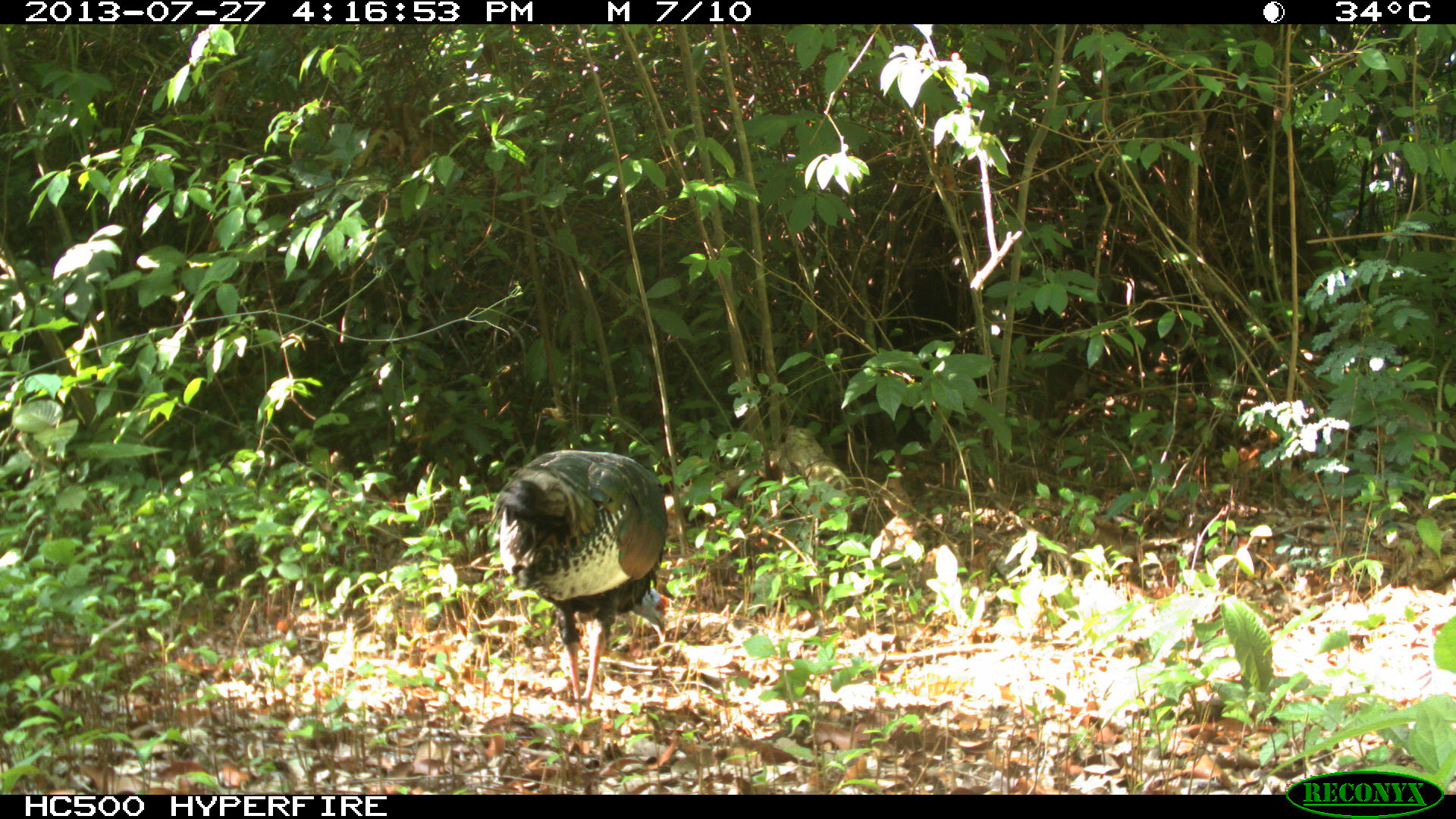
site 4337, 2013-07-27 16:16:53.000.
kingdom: Animalia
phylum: Chordata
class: Aves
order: Galliformes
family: Phasianidae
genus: Meleagris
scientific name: Meleagris ocellata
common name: ocellated turkey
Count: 1.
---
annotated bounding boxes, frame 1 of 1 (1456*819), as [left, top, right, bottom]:
meleagris ocellata: [491, 449, 668, 718]